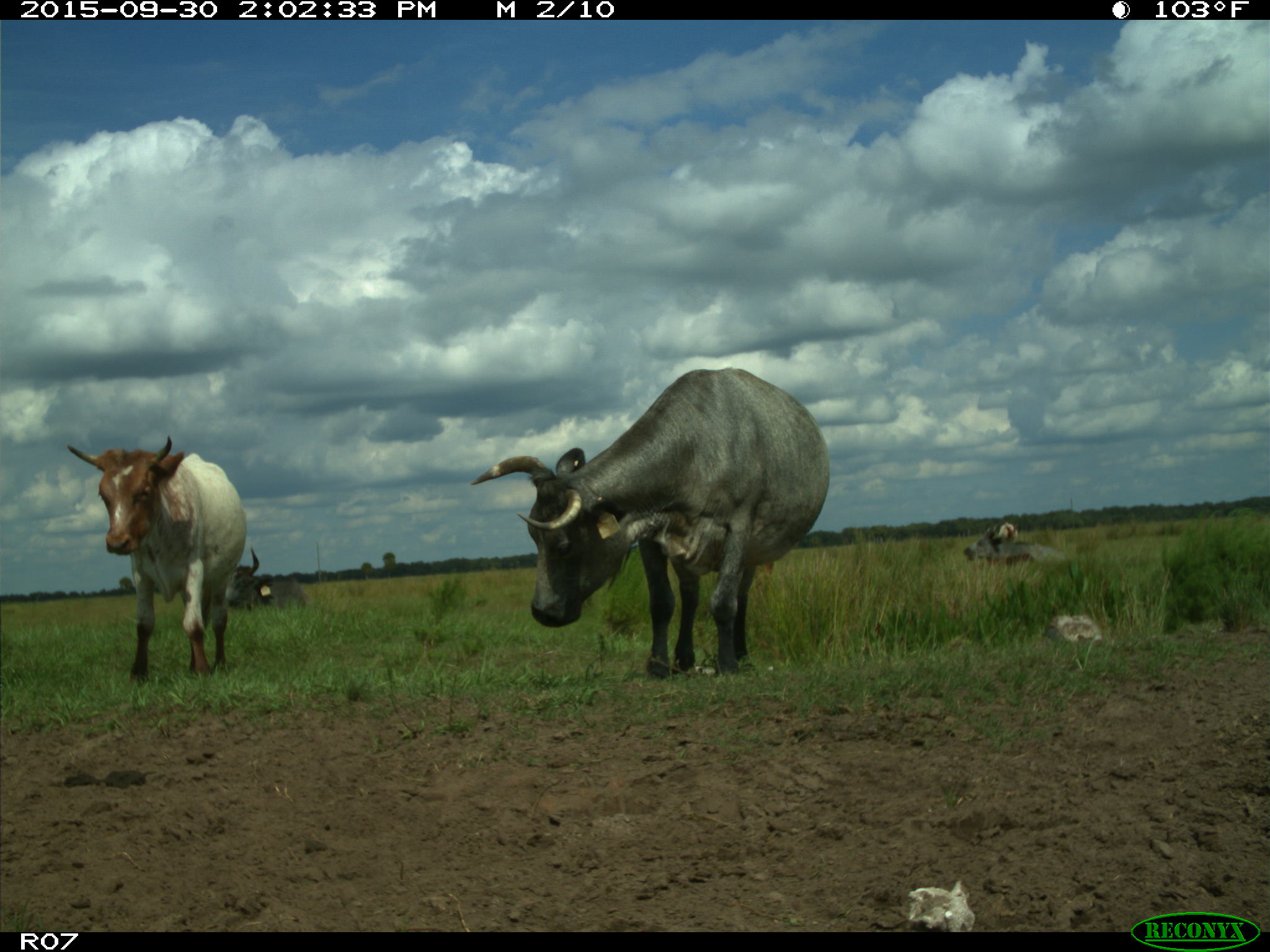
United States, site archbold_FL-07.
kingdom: Animalia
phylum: Chordata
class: Mammalia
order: Artiodactyla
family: Bovidae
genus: Bos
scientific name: Bos taurus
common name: domestic cow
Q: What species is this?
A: Bos taurus (domestic cow).